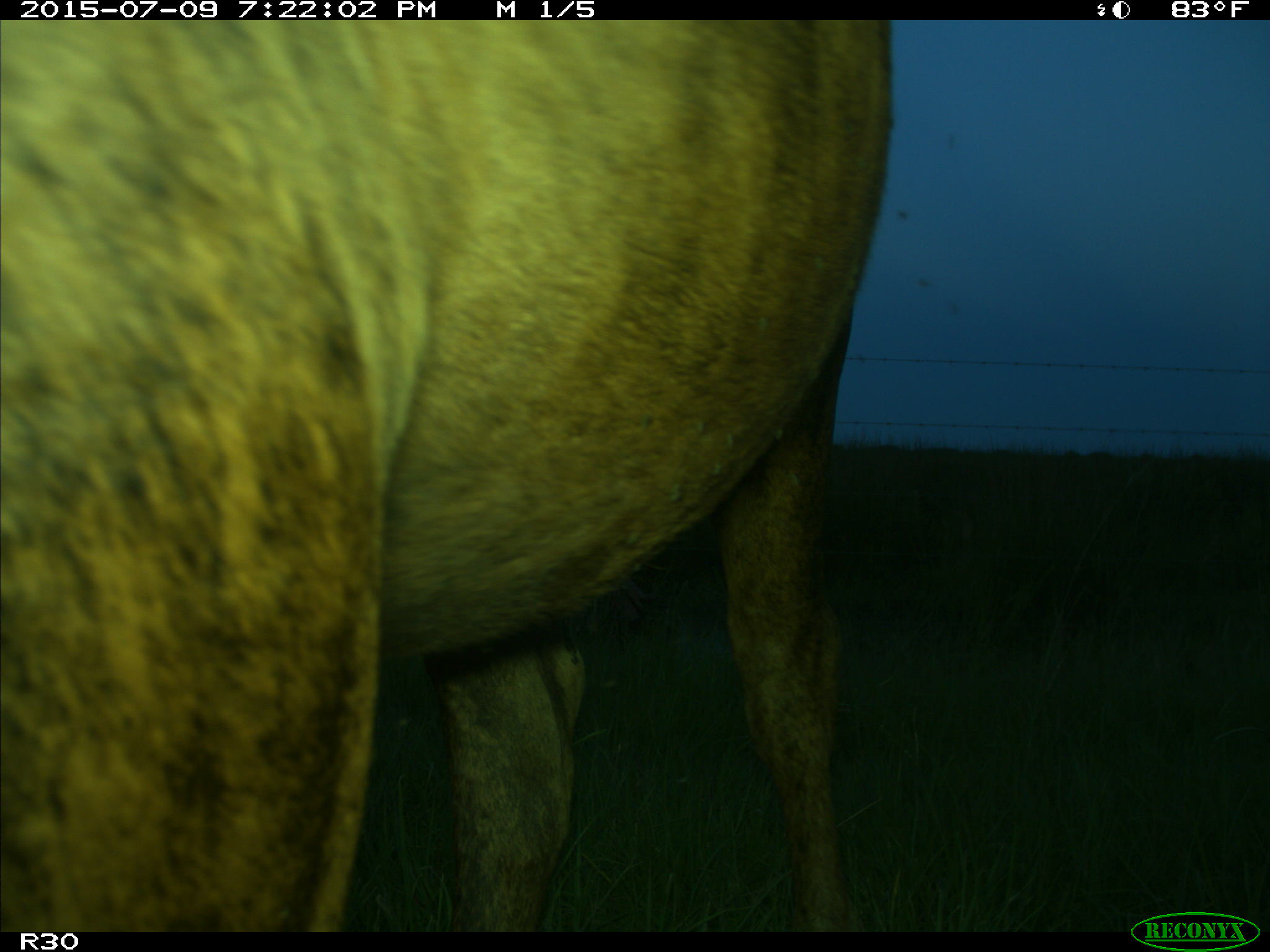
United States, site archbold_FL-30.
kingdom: Animalia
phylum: Chordata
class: Mammalia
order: Artiodactyla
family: Bovidae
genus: Bos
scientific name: Bos taurus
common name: domestic cow